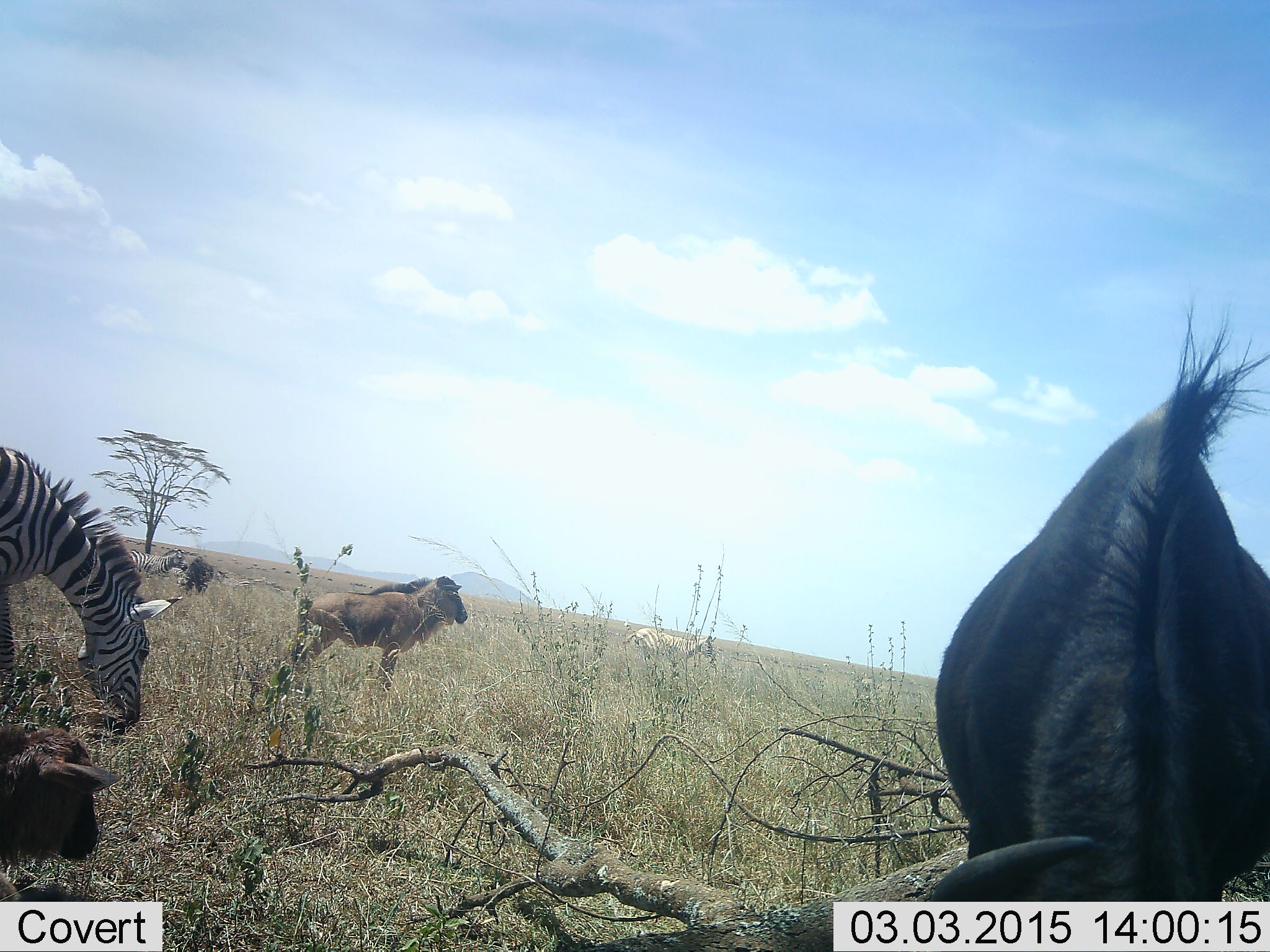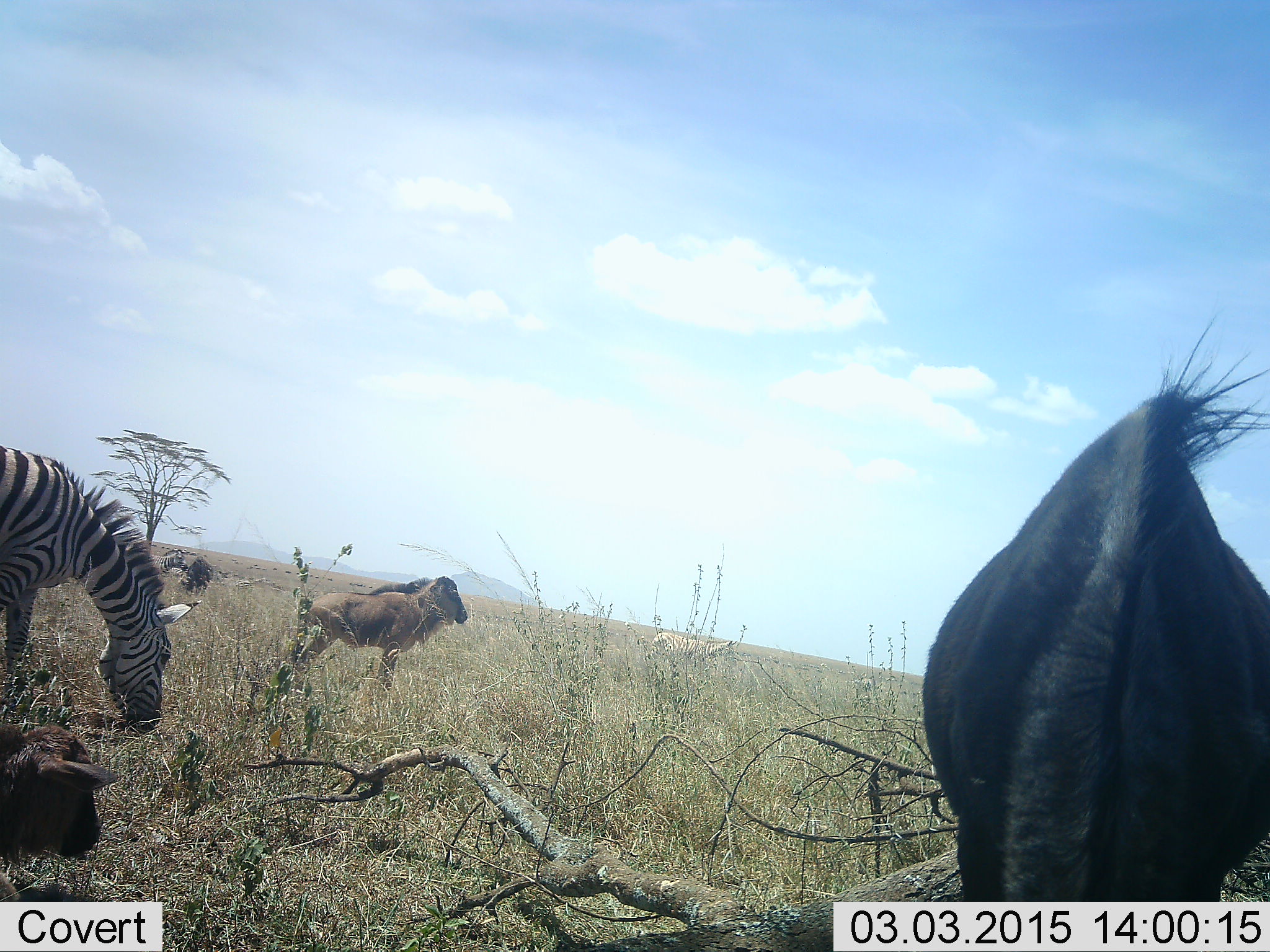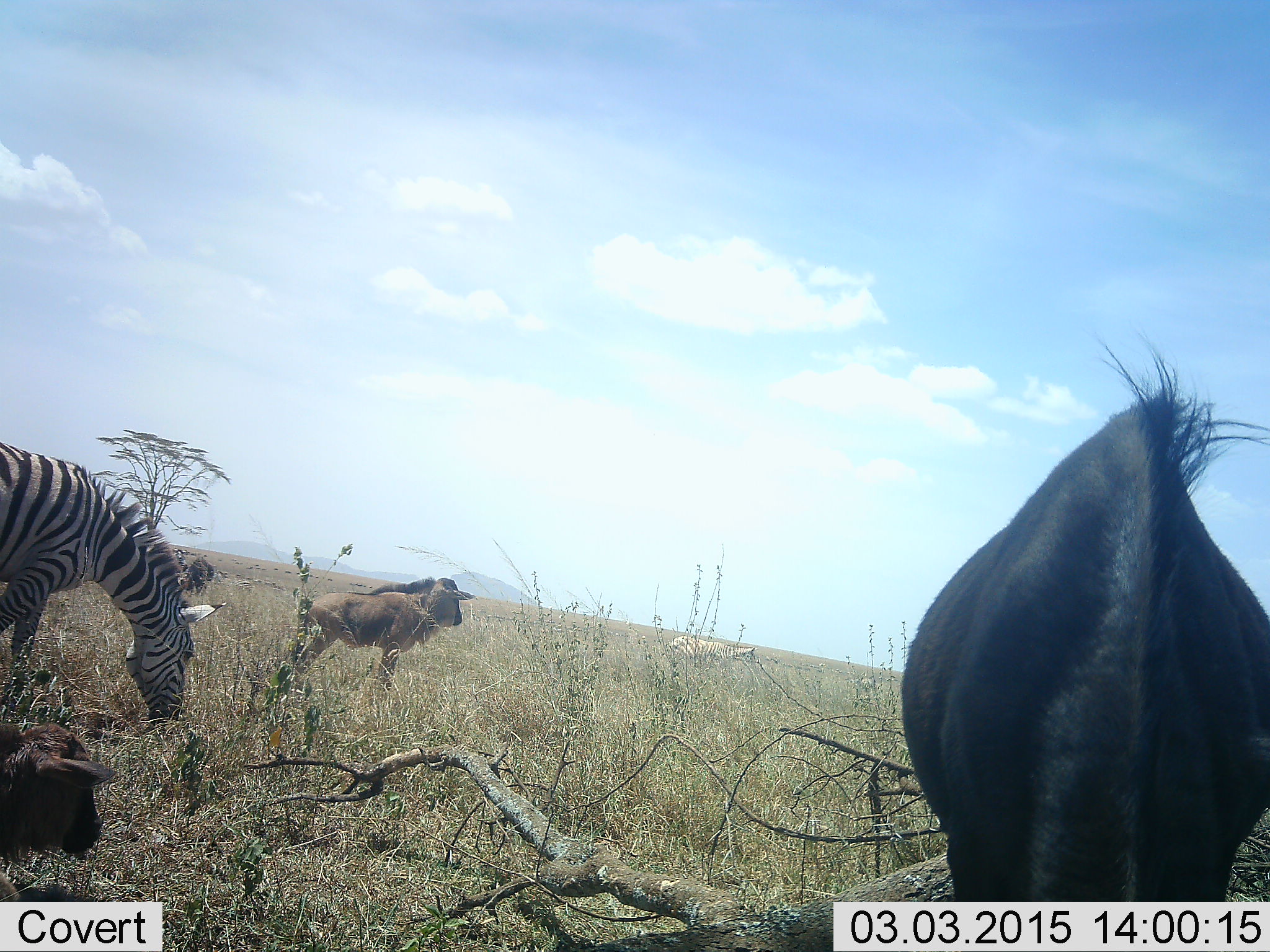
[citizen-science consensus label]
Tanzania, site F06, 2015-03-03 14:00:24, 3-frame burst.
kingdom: Animalia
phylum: Chordata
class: Mammalia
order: Artiodactyla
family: Bovidae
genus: Connochaetes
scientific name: Connochaetes taurinus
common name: blue wildebeest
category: wildebeest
Wildebeest (blue wildebeest) (Connochaetes taurinus), count 3. Behavior (volunteer vote fractions): standing 80%, resting 20%, moving 10%, interacting 0%. Young present (vote fraction): 60%. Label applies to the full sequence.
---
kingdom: Animalia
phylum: Chordata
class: Mammalia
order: Perissodactyla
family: Equidae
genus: Equus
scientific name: Equus quagga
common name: plains zebra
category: zebra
Zebra (plains zebra) (Equus quagga), count 1. Behavior (volunteer vote fractions): standing 17%, resting 0%, moving 17%, interacting 0%. Young present (vote fraction): 0%. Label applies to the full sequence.